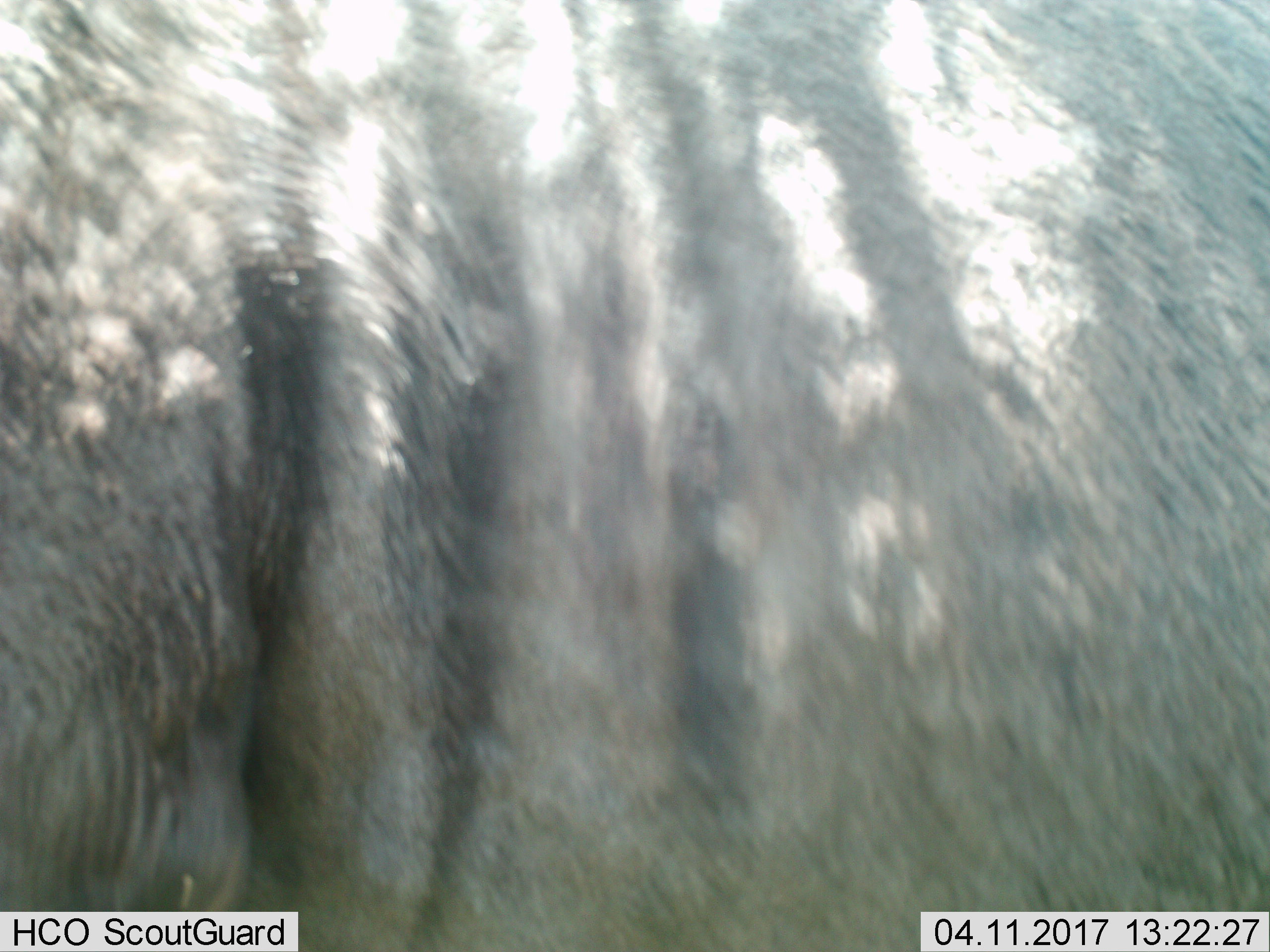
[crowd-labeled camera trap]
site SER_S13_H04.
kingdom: Animalia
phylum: Chordata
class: Mammalia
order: Artiodactyla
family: Bovidae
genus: Connochaetes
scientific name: Connochaetes taurinus taurinus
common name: blue wildebeest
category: wildebeestblue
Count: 1.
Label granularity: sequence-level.